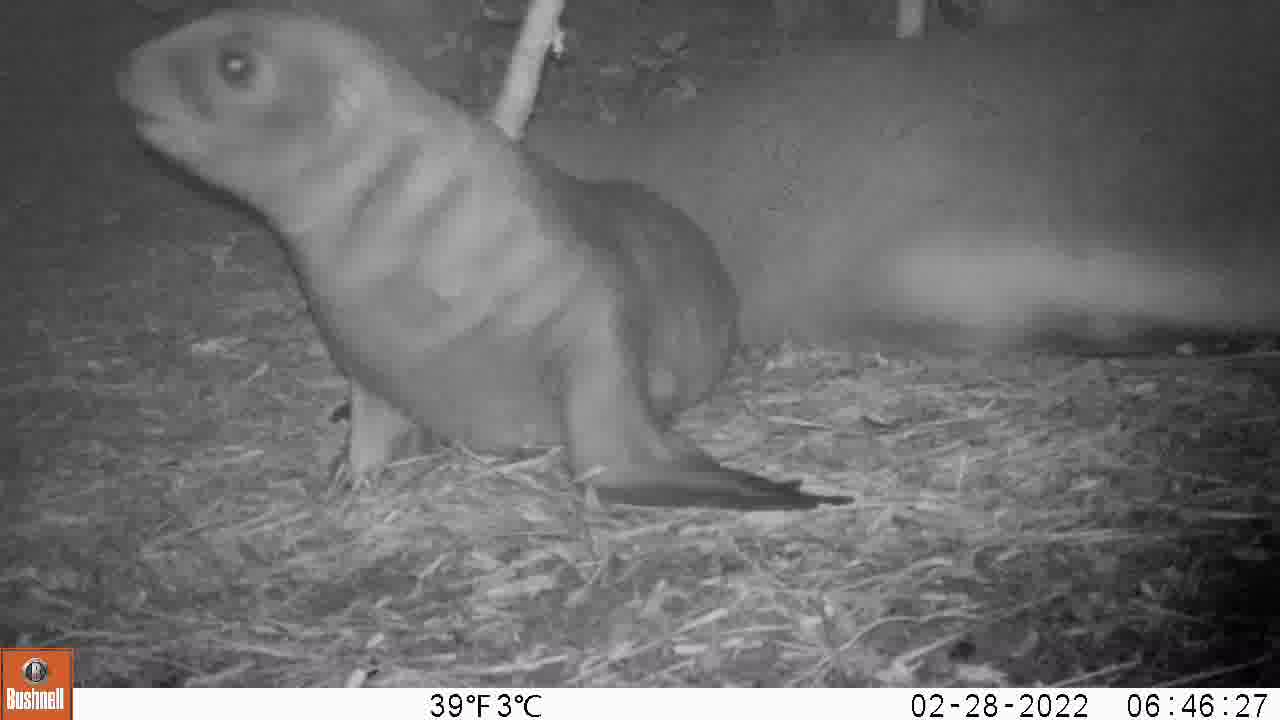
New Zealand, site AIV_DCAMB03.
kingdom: Animalia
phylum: Chordata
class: Mammalia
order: Carnivora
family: Otariidae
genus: Phocarctos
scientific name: Phocarctos hookeri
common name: new zealand sea lion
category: sealion